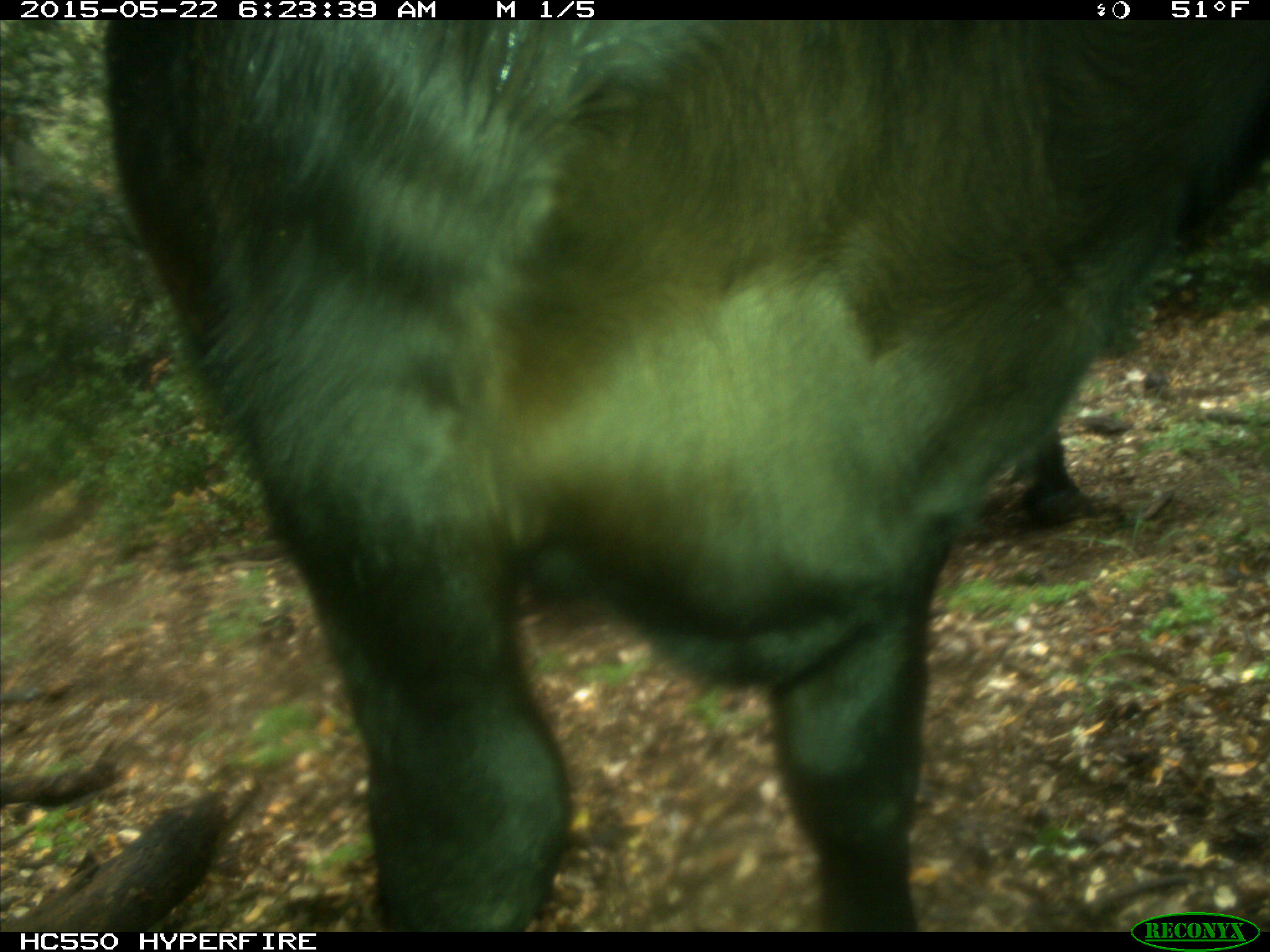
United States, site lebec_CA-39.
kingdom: Animalia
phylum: Chordata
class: Mammalia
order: Artiodactyla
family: Bovidae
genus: Bos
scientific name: Bos taurus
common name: domestic cow